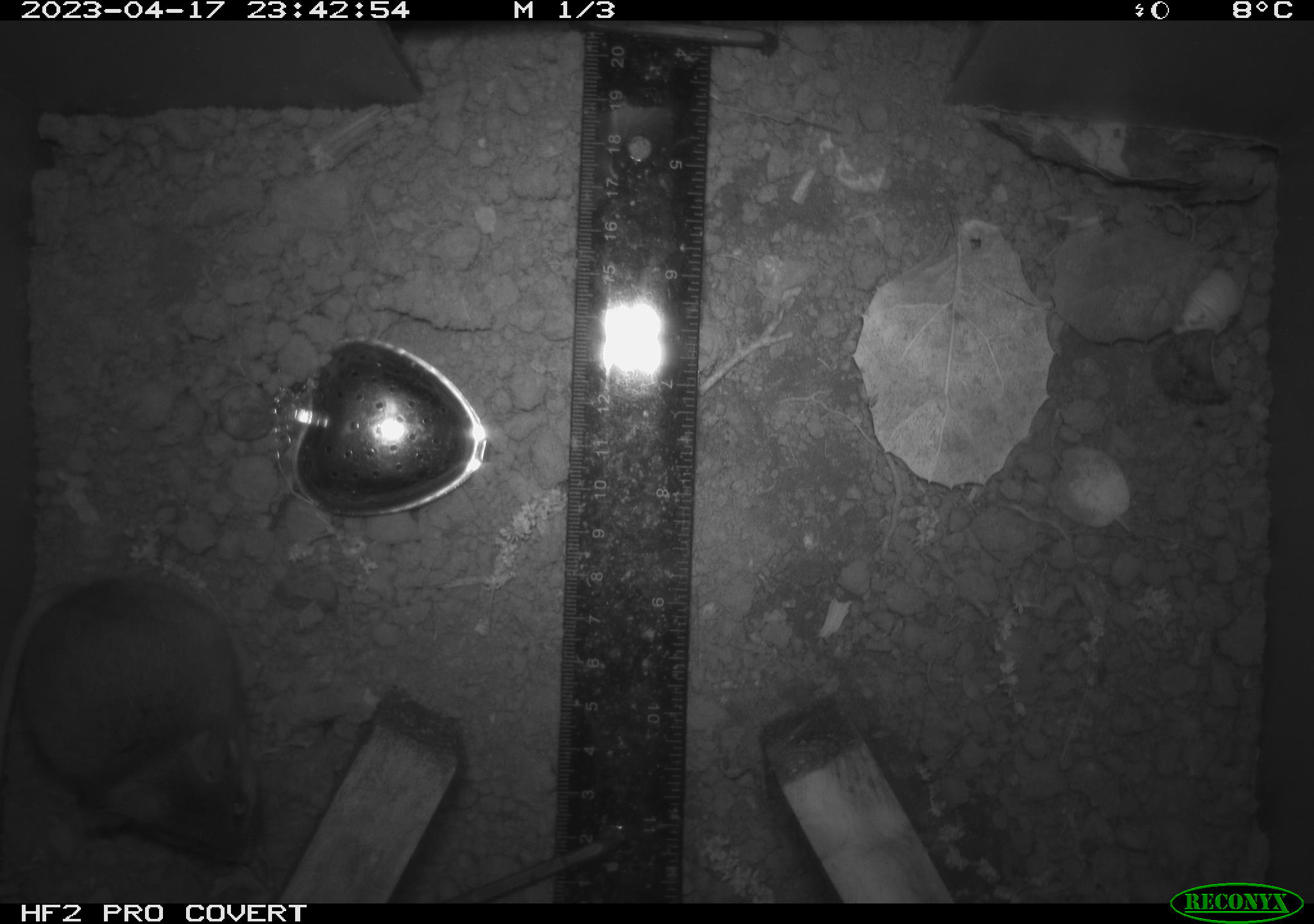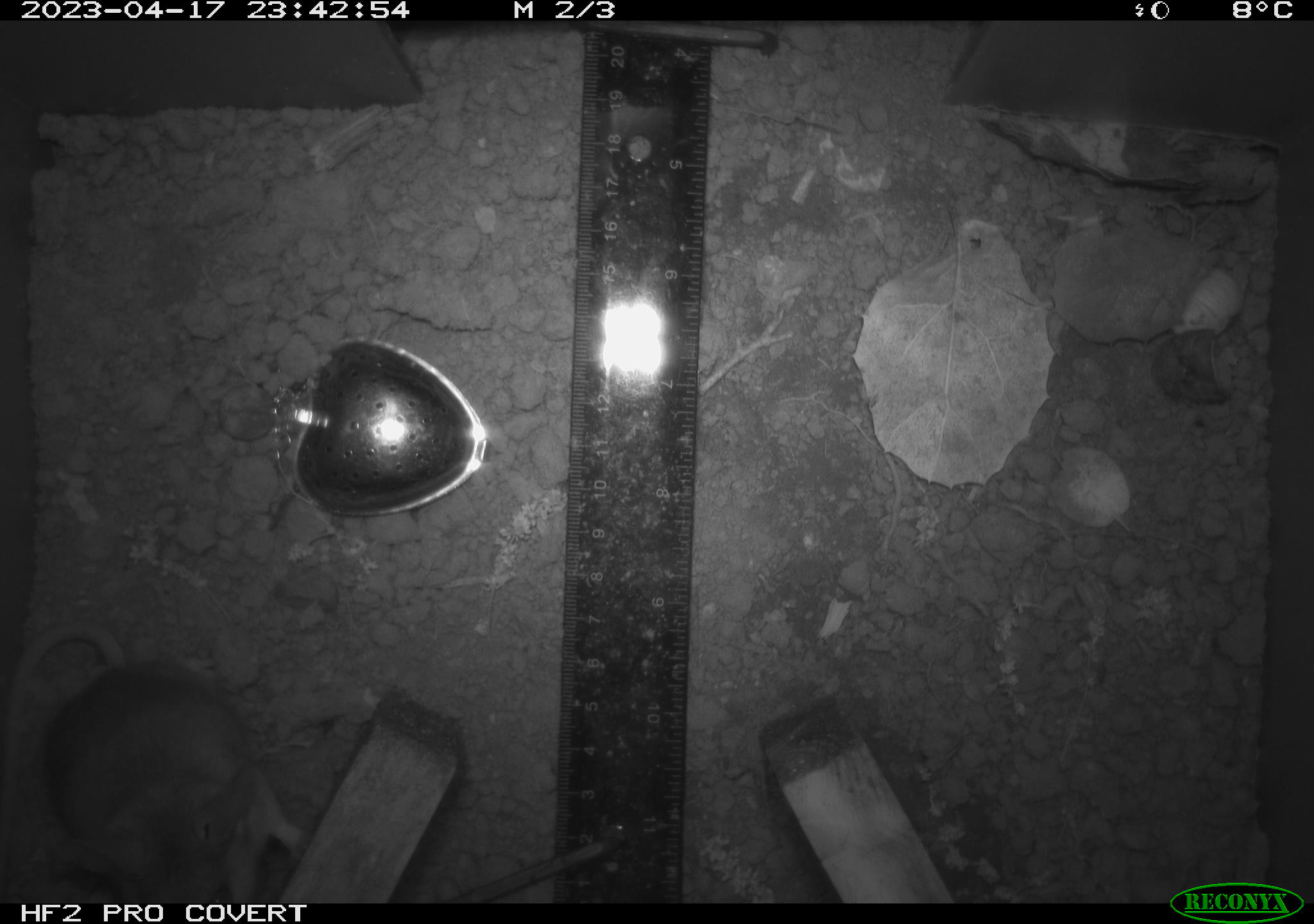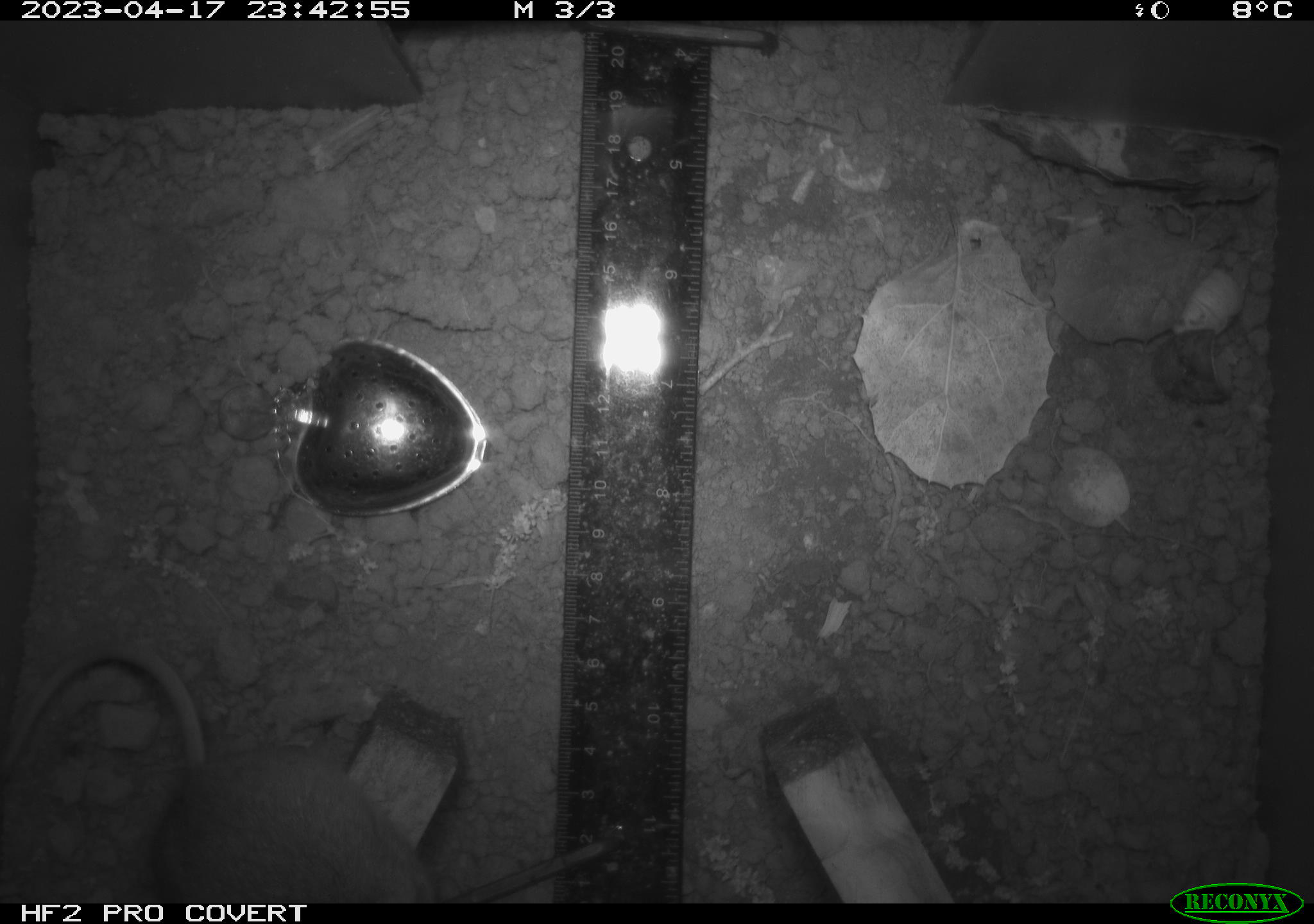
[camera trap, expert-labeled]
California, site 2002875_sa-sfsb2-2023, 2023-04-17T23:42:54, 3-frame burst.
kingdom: Animalia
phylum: Chordata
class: Mammalia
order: Rodentia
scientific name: Rodentia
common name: mouse species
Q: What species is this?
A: Mouse species (Rodentia).